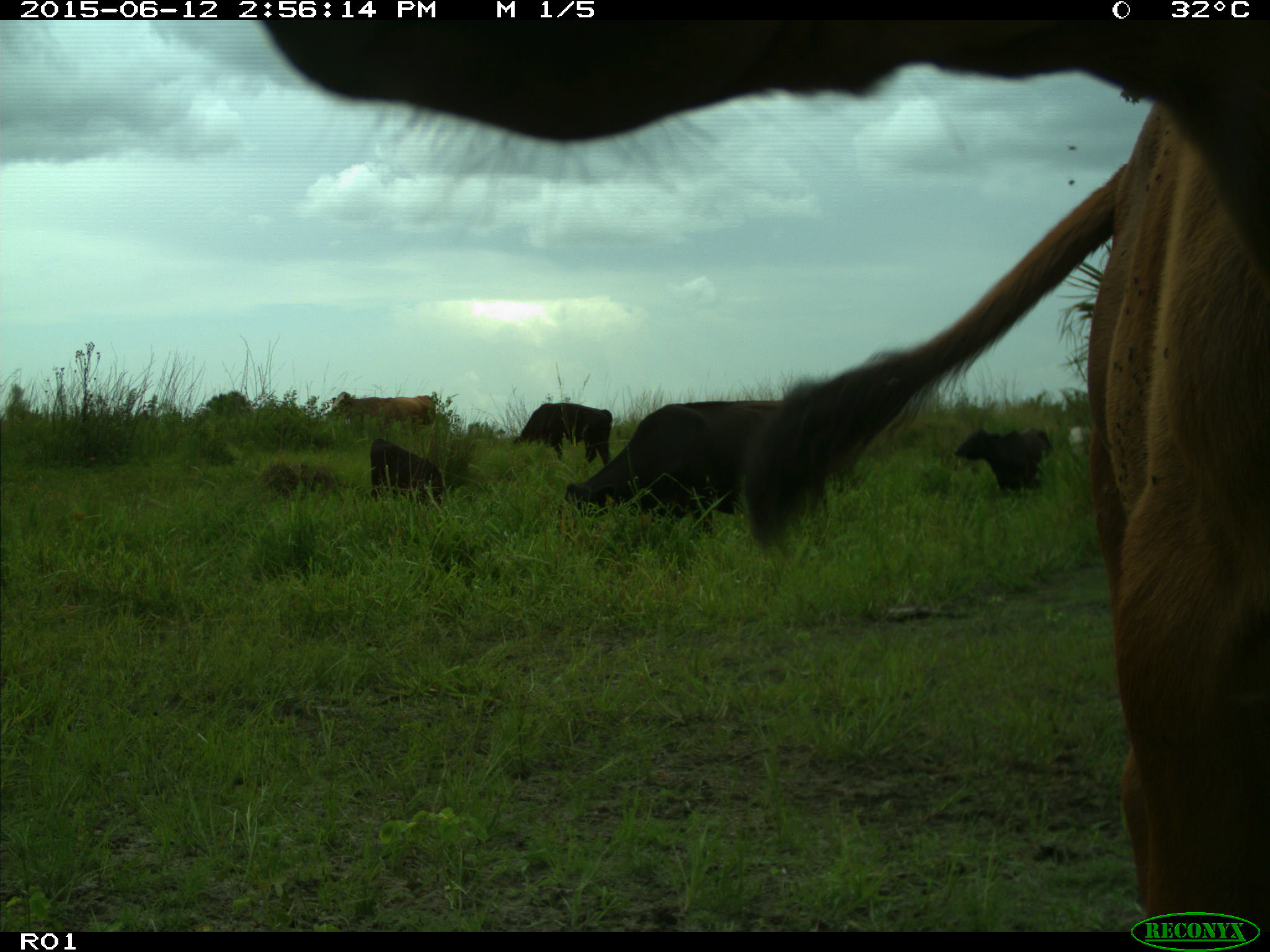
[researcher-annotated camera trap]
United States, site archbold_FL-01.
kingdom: Animalia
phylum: Chordata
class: Mammalia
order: Artiodactyla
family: Bovidae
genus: Bos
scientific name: Bos taurus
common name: domestic cow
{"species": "Bos taurus (domestic cow)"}